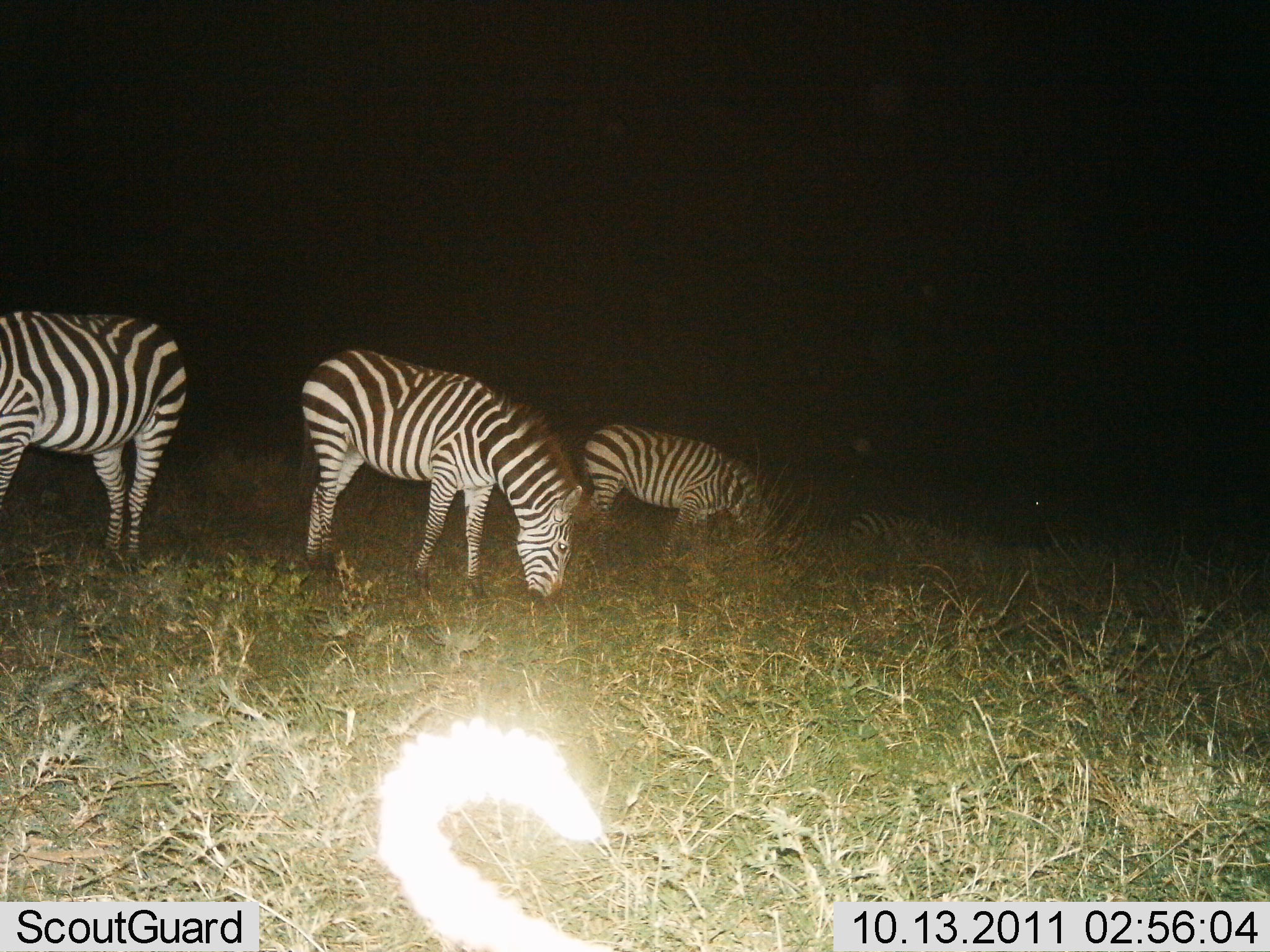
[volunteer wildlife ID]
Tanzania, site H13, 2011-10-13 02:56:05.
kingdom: Animalia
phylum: Chordata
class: Mammalia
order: Perissodactyla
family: Equidae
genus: Equus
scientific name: Equus quagga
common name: plains zebra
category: zebra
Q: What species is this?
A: Zebra (plains zebra) (Equus quagga).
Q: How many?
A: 3.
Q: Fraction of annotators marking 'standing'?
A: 27%.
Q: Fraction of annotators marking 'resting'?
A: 18%.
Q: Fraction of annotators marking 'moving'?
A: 0%.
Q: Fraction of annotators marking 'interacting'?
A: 0%.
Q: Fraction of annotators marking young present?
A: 0%.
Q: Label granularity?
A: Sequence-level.